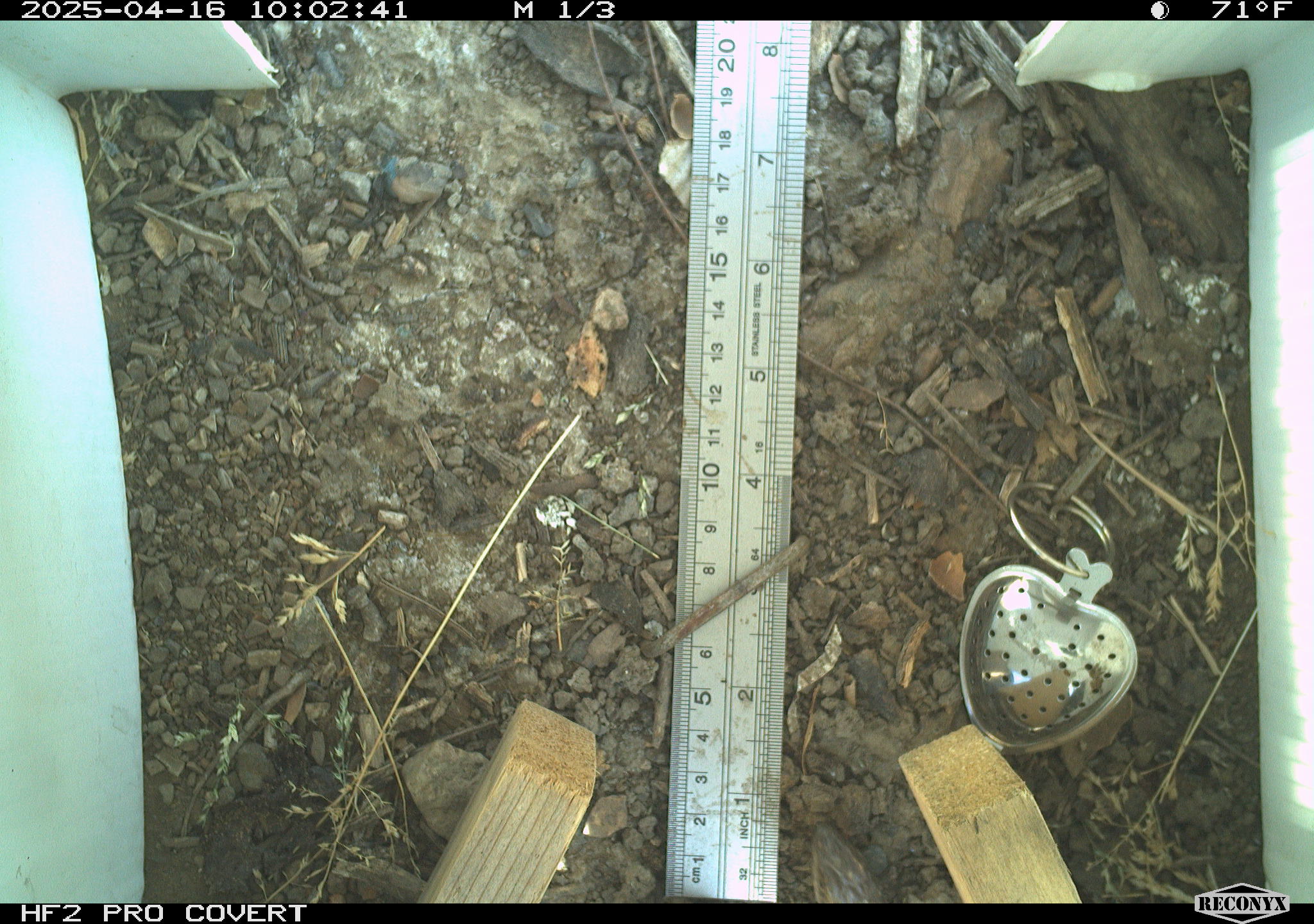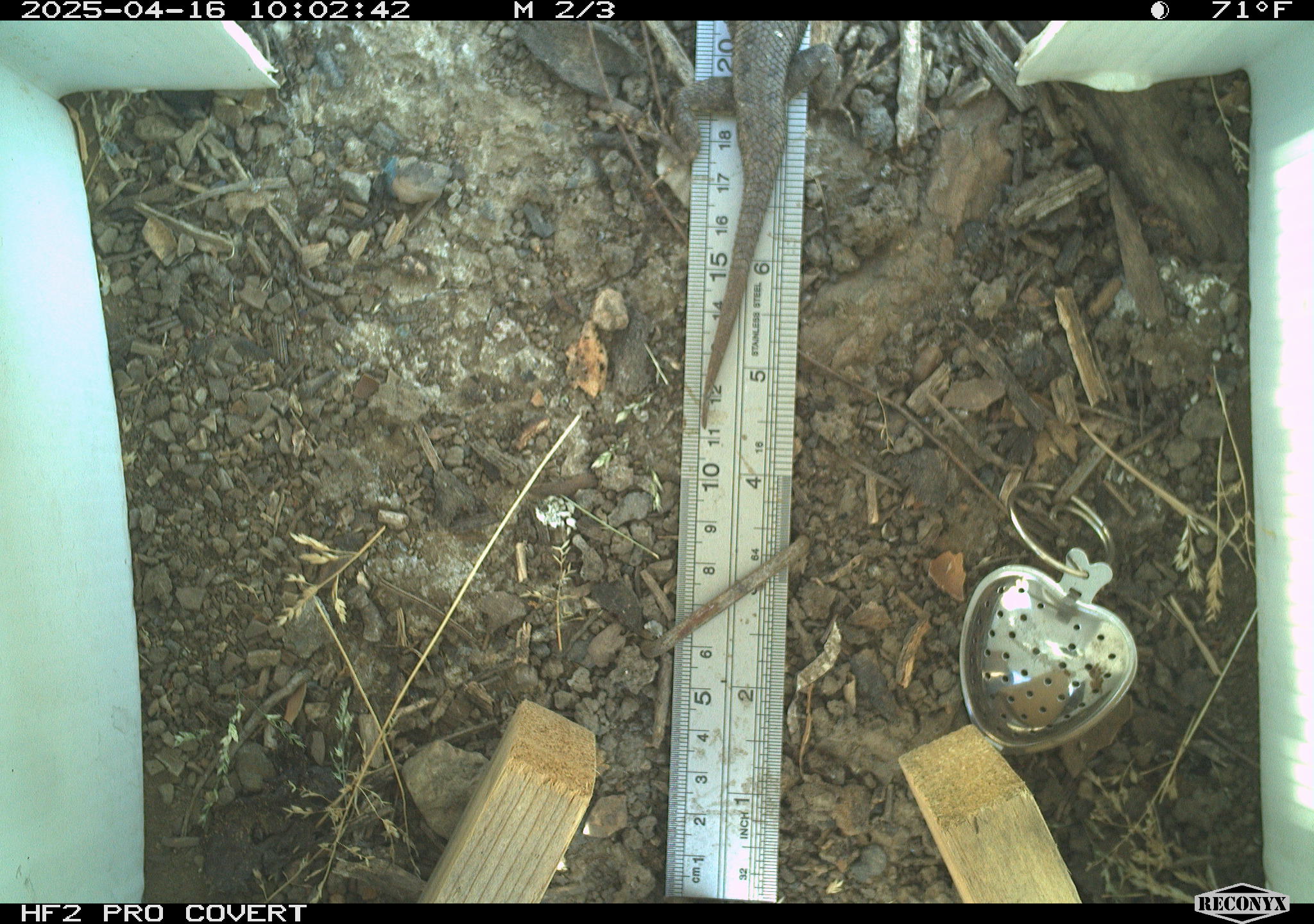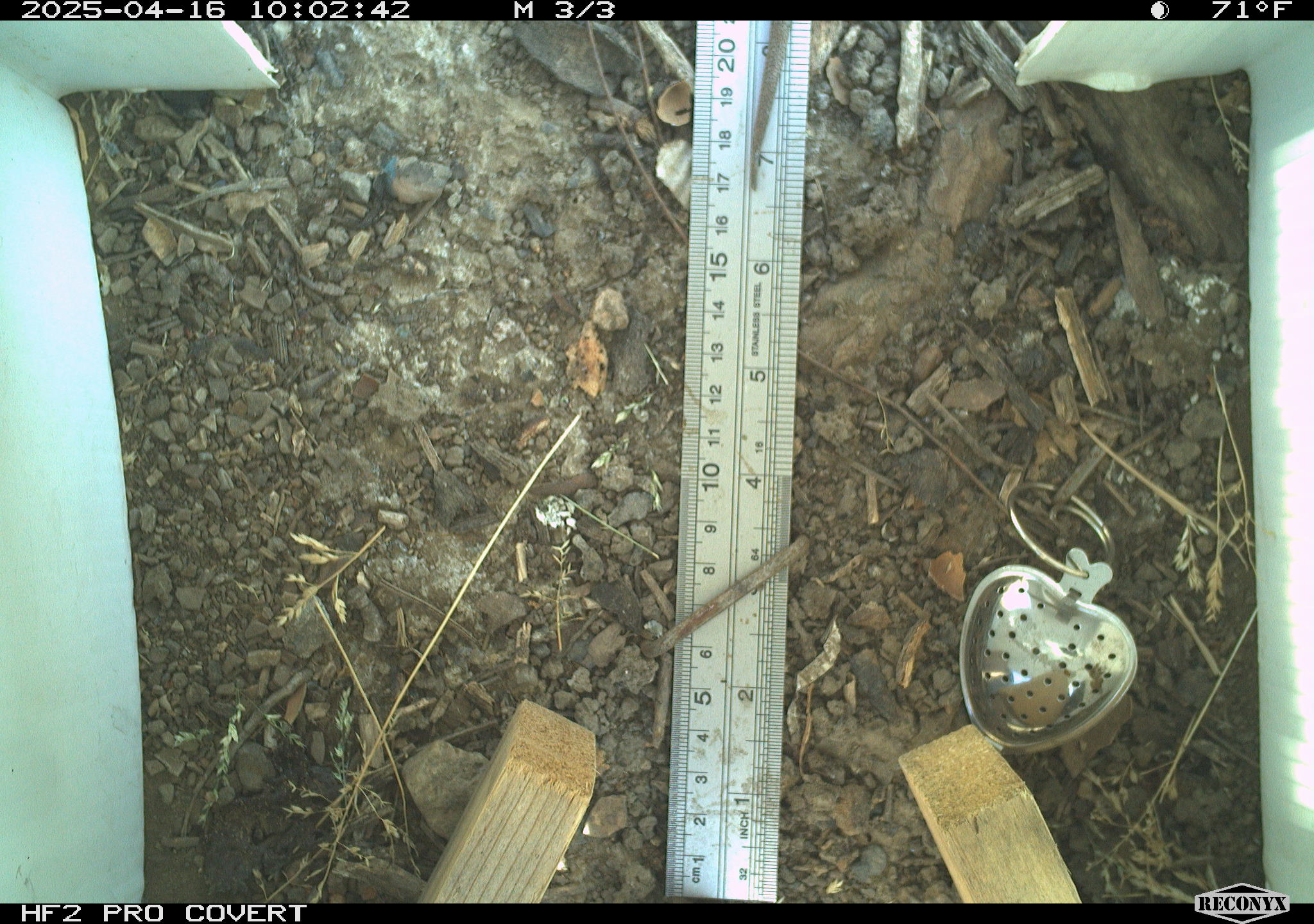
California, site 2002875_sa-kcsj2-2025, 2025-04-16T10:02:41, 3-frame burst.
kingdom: Animalia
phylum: Chordata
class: Reptilia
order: Squamata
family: Phrynosomatidae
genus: Sceloporus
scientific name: Sceloporus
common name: spiny lizards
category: sceloporus species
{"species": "sceloporus species (spiny lizards) (Sceloporus)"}